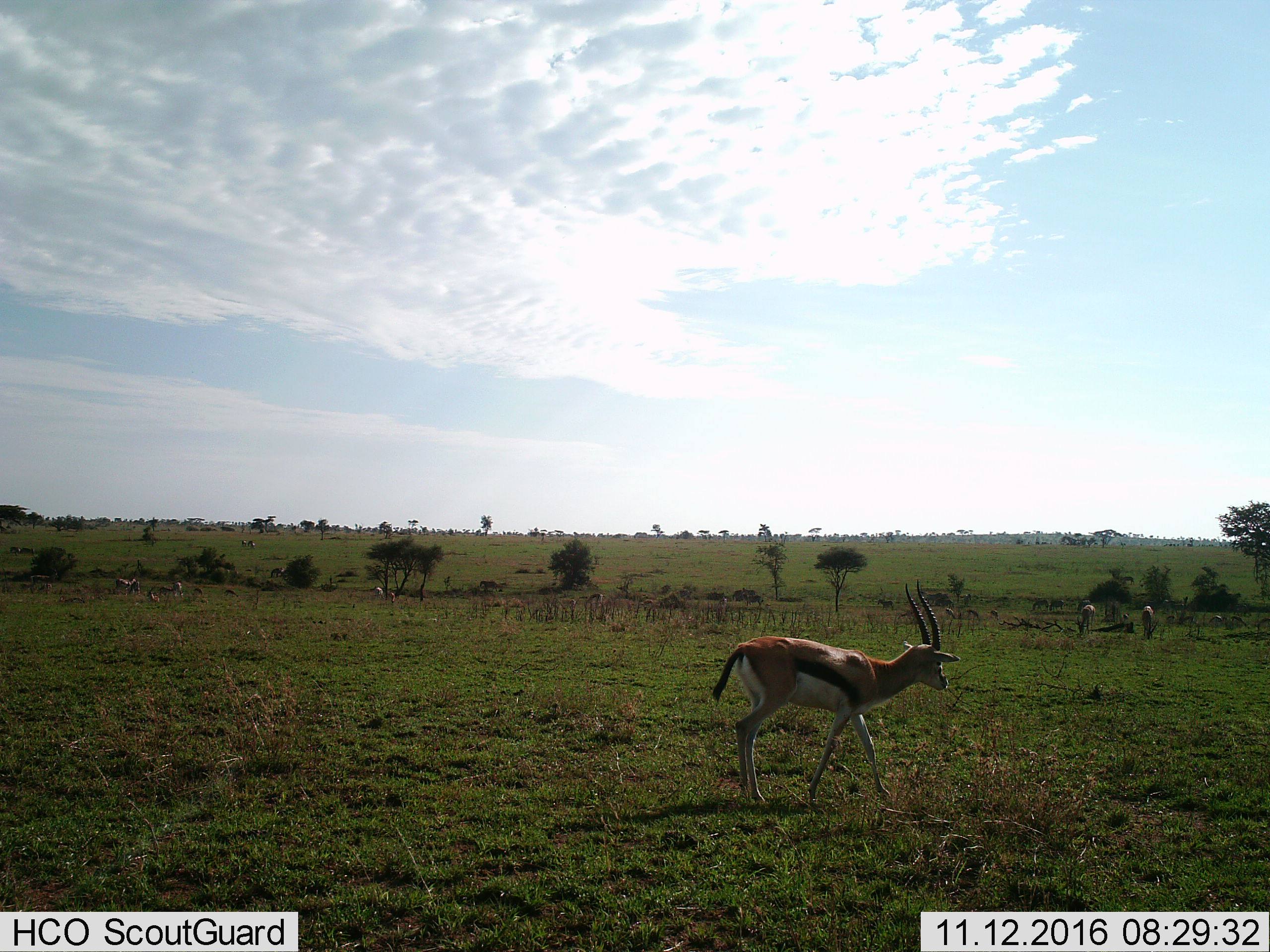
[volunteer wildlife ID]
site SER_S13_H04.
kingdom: Animalia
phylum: Chordata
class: Mammalia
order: Artiodactyla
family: Bovidae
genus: Eudorcas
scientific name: Eudorcas thomsonii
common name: thomson's gazelle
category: gazellethomsons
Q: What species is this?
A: Gazellethomsons (thomson's gazelle) (Eudorcas thomsonii).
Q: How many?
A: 6.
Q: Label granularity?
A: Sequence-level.